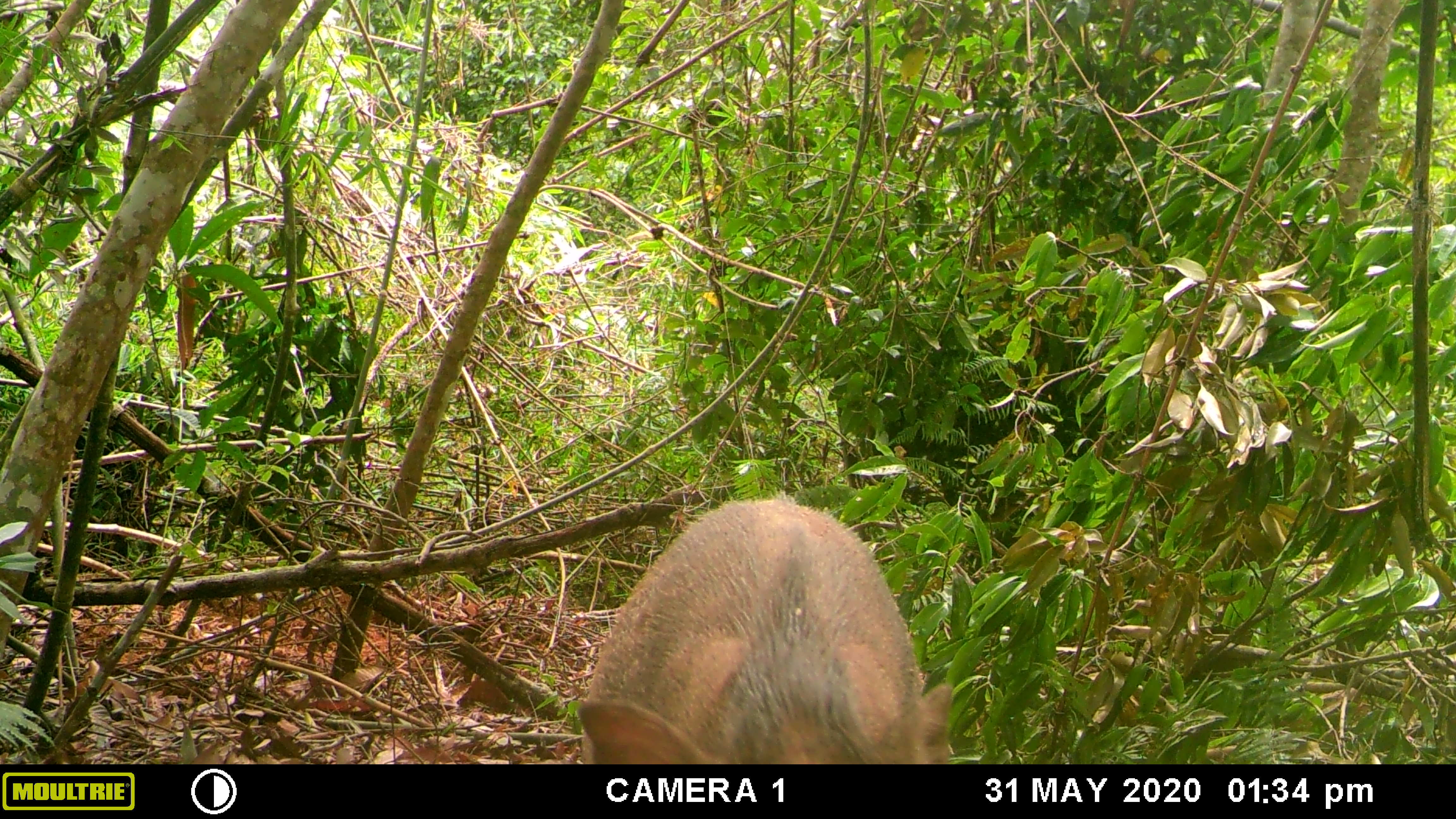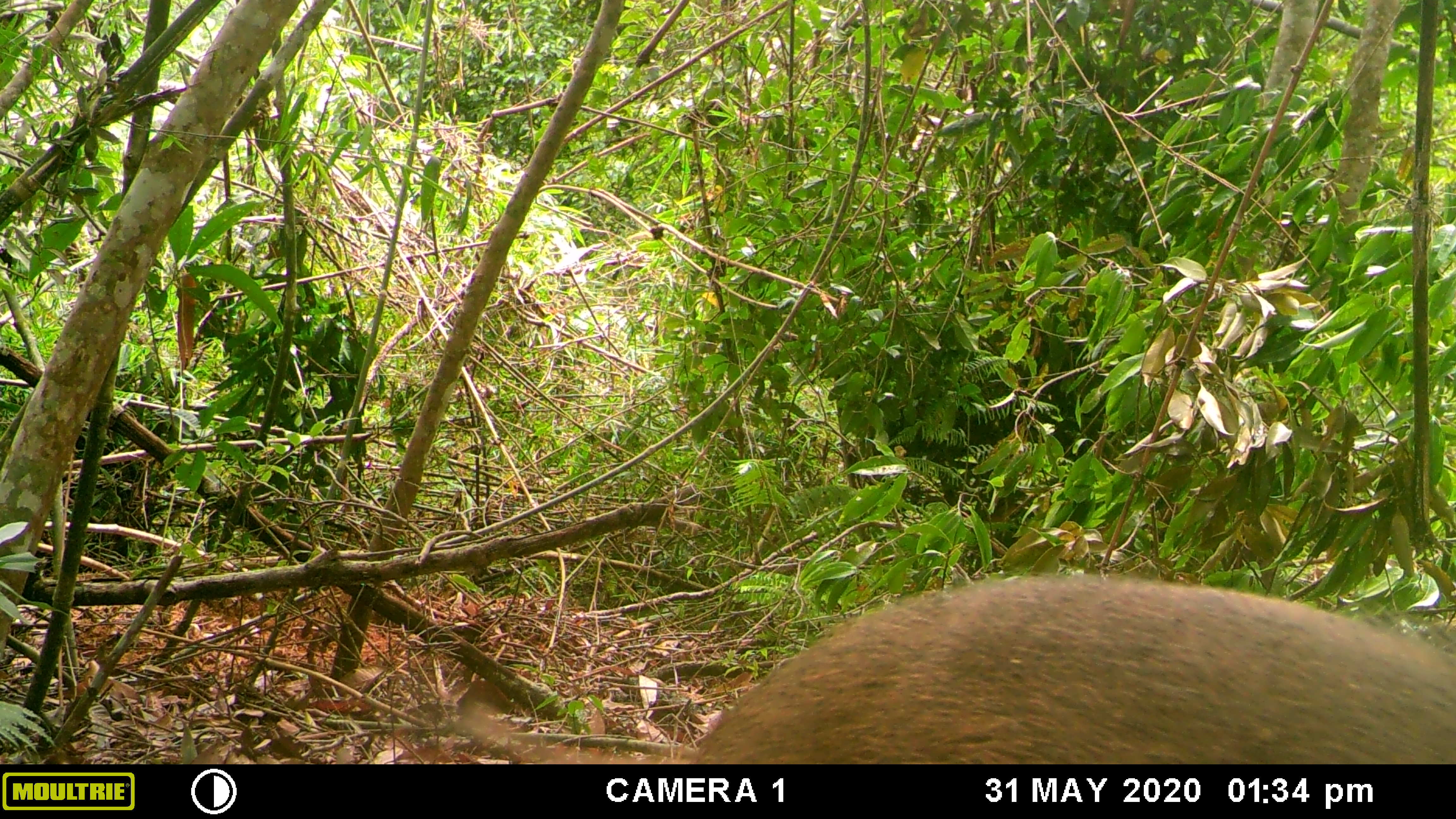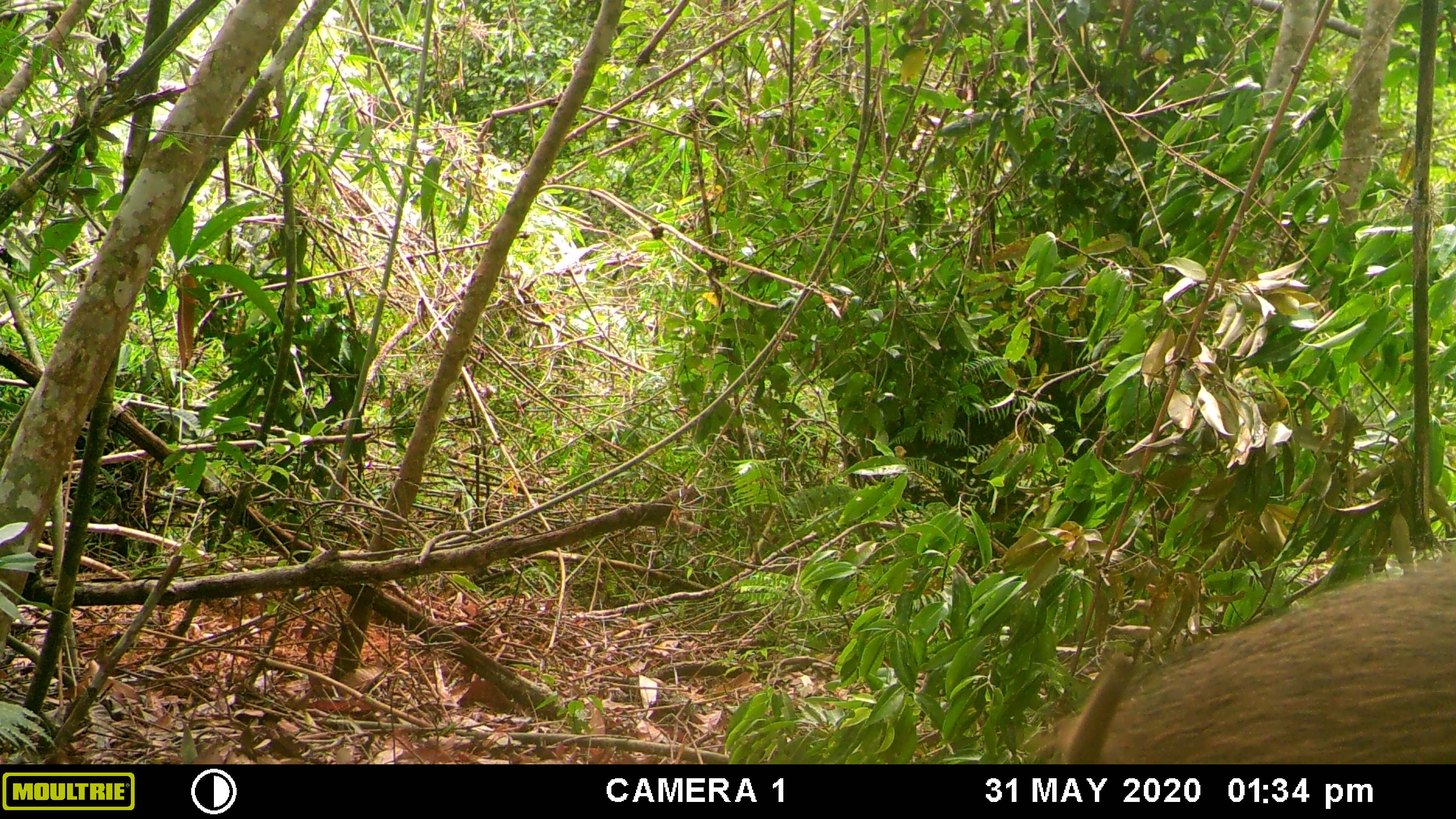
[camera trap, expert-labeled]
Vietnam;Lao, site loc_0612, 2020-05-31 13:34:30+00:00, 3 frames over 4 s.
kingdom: Animalia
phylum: Chordata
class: Mammalia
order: Artiodactyla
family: Suidae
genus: Sus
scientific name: Sus scrofa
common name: eurasian wild pig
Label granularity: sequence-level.